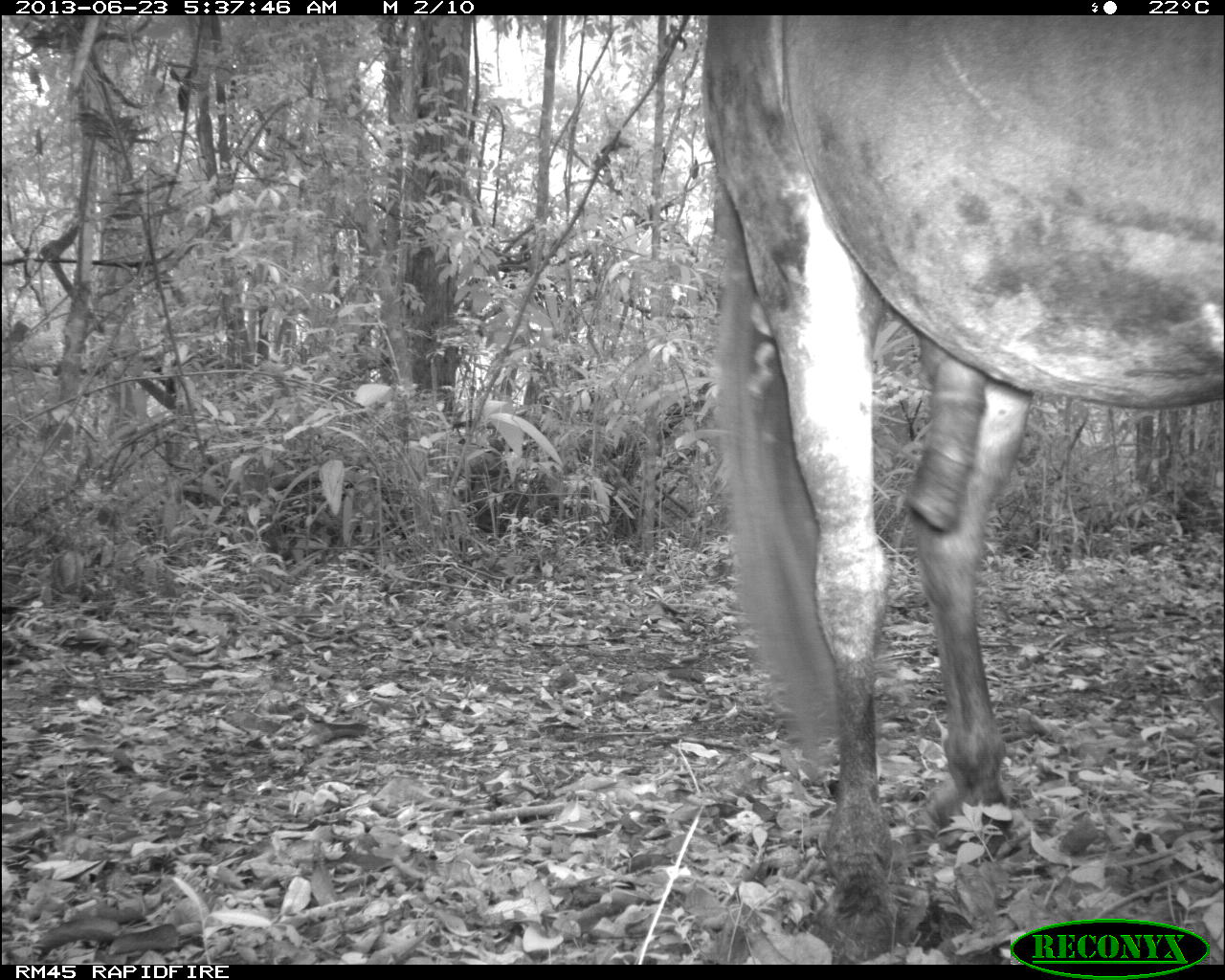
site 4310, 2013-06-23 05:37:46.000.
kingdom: Animalia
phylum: Chordata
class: Mammalia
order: Perissodactyla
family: Equidae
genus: Equus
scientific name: Equus ferus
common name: wild horse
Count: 1.